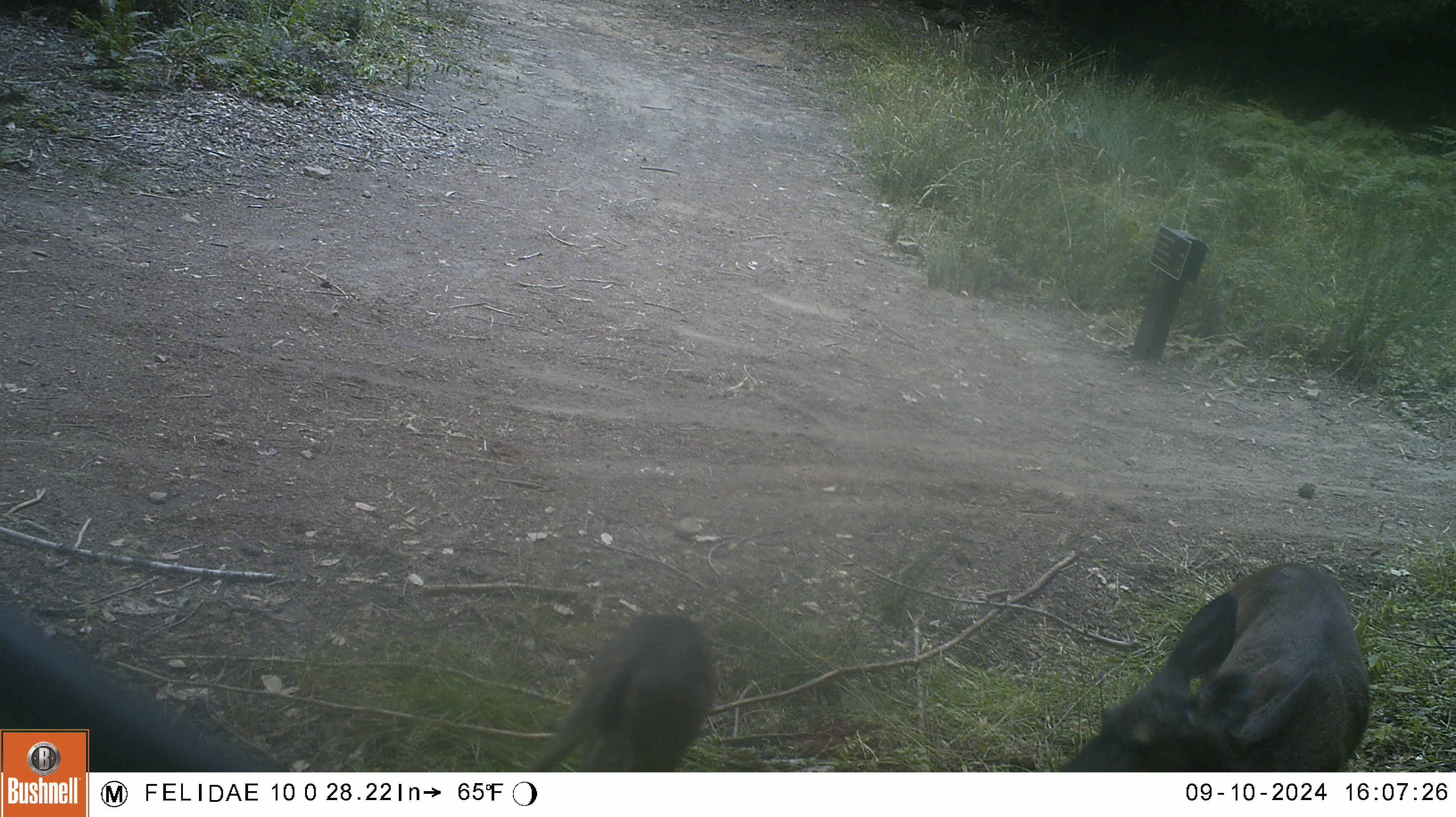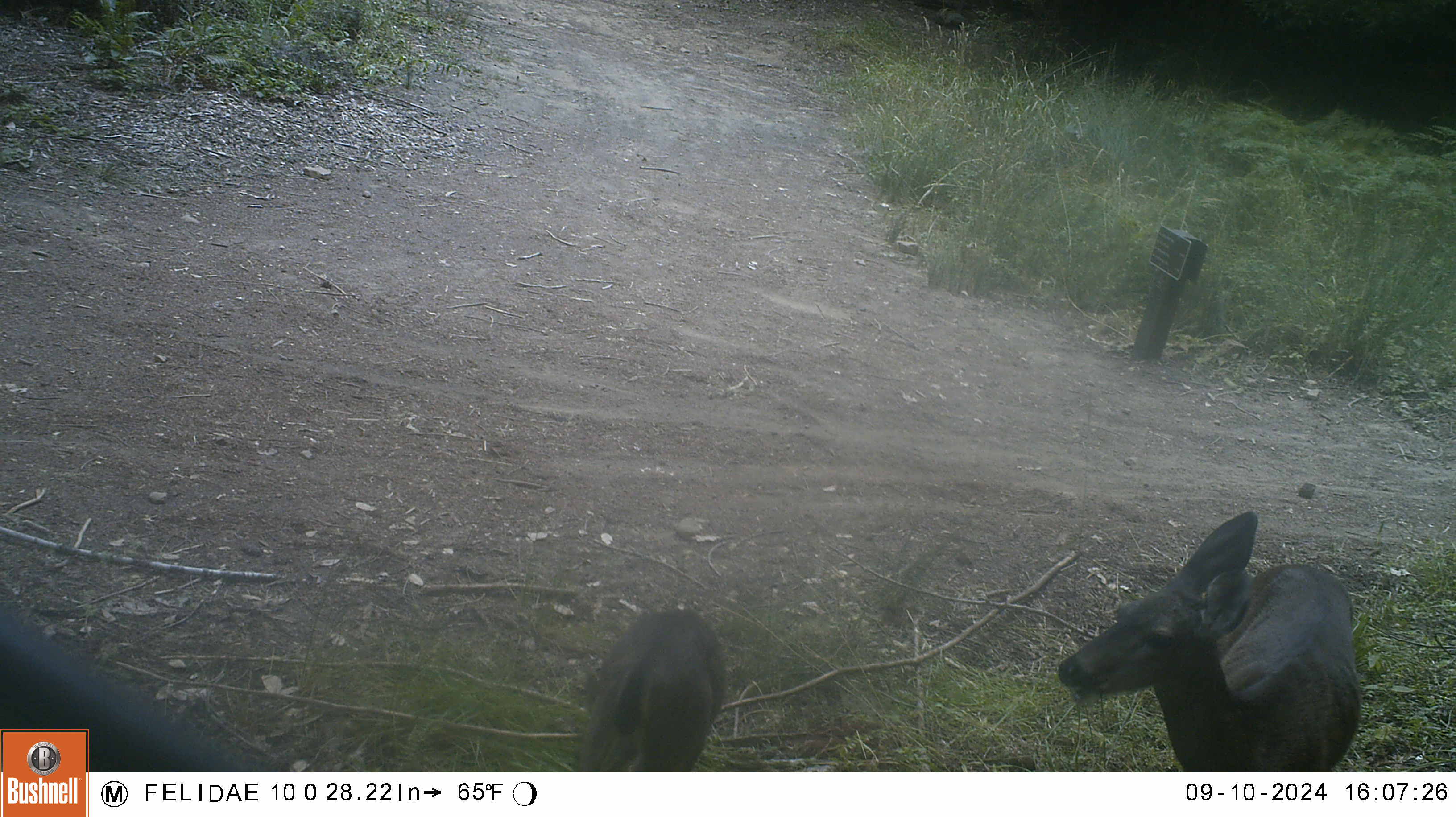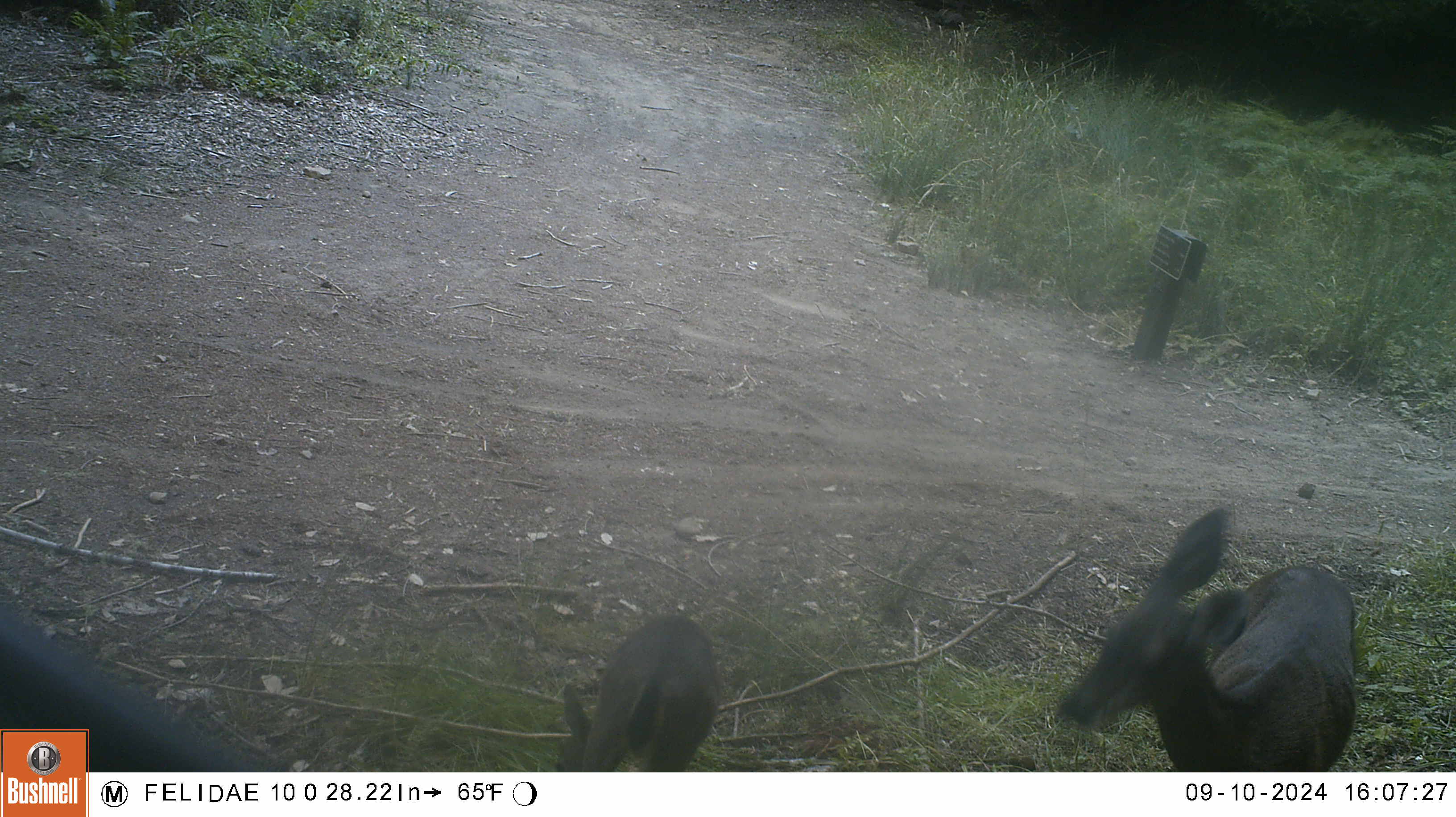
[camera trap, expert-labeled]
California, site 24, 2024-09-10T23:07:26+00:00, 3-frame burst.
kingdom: Animalia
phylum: Chordata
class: Mammalia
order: Artiodactyla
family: Cervidae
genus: Odocoileus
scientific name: Odocoileus hemionus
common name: mule deer